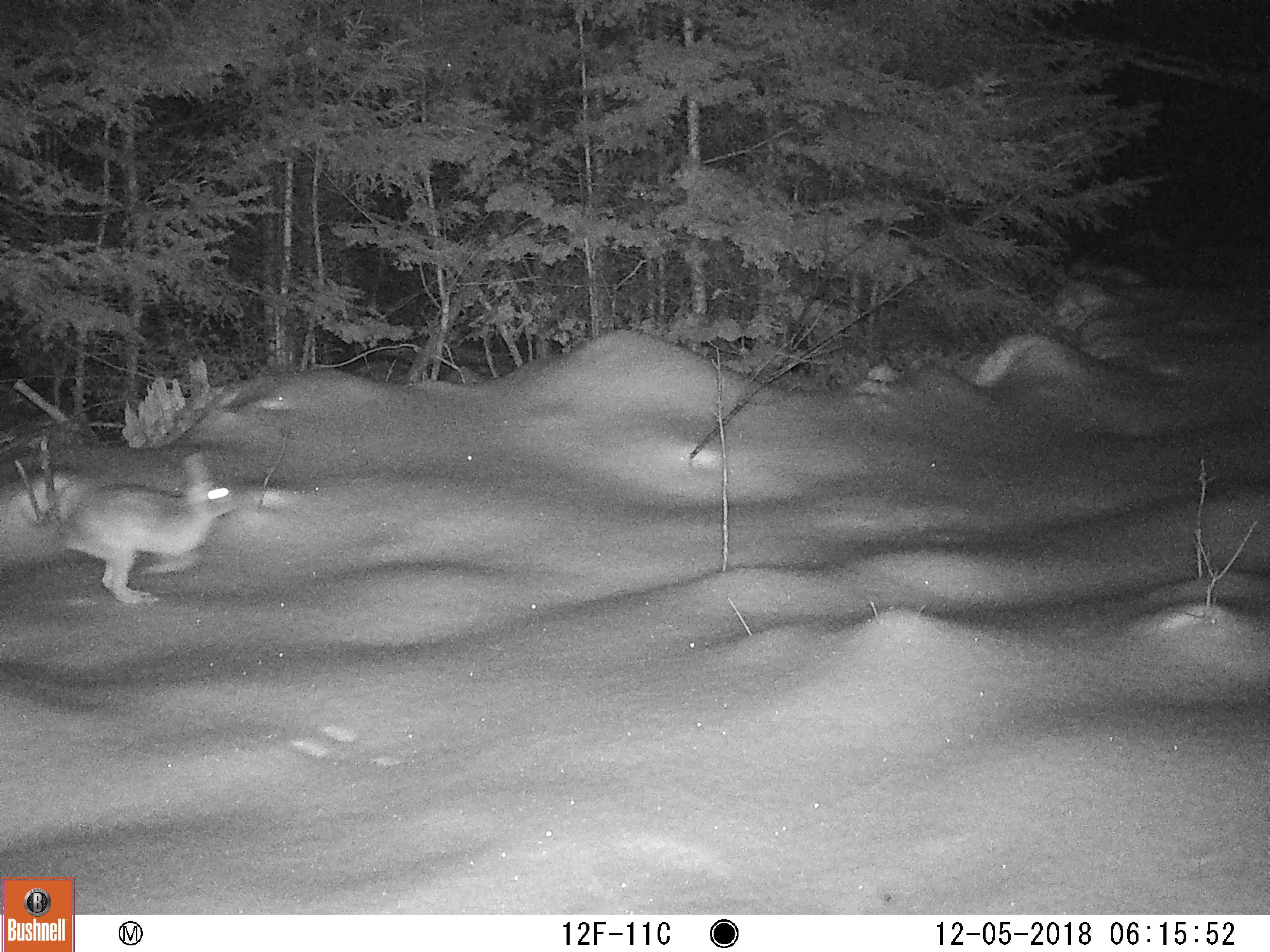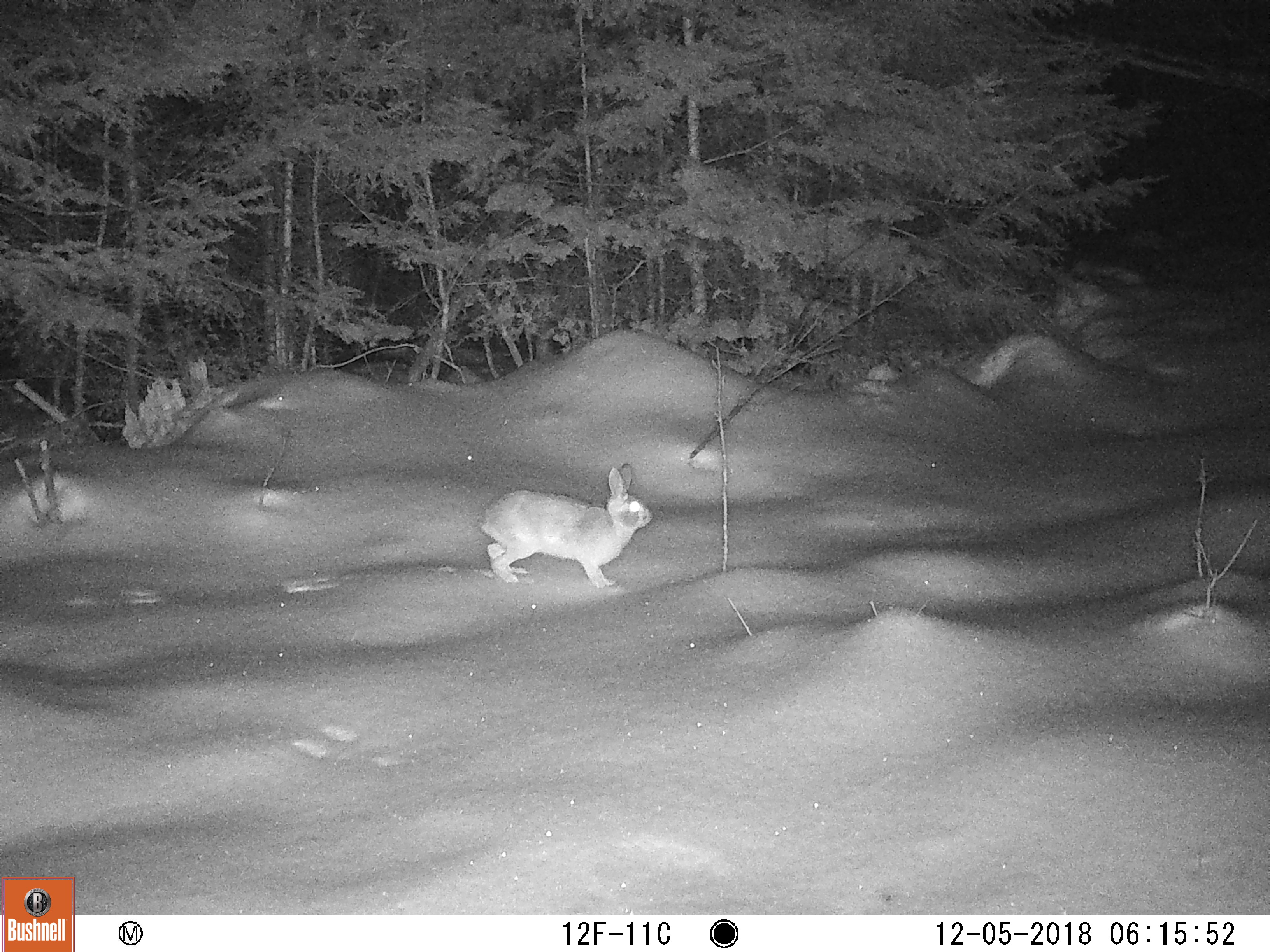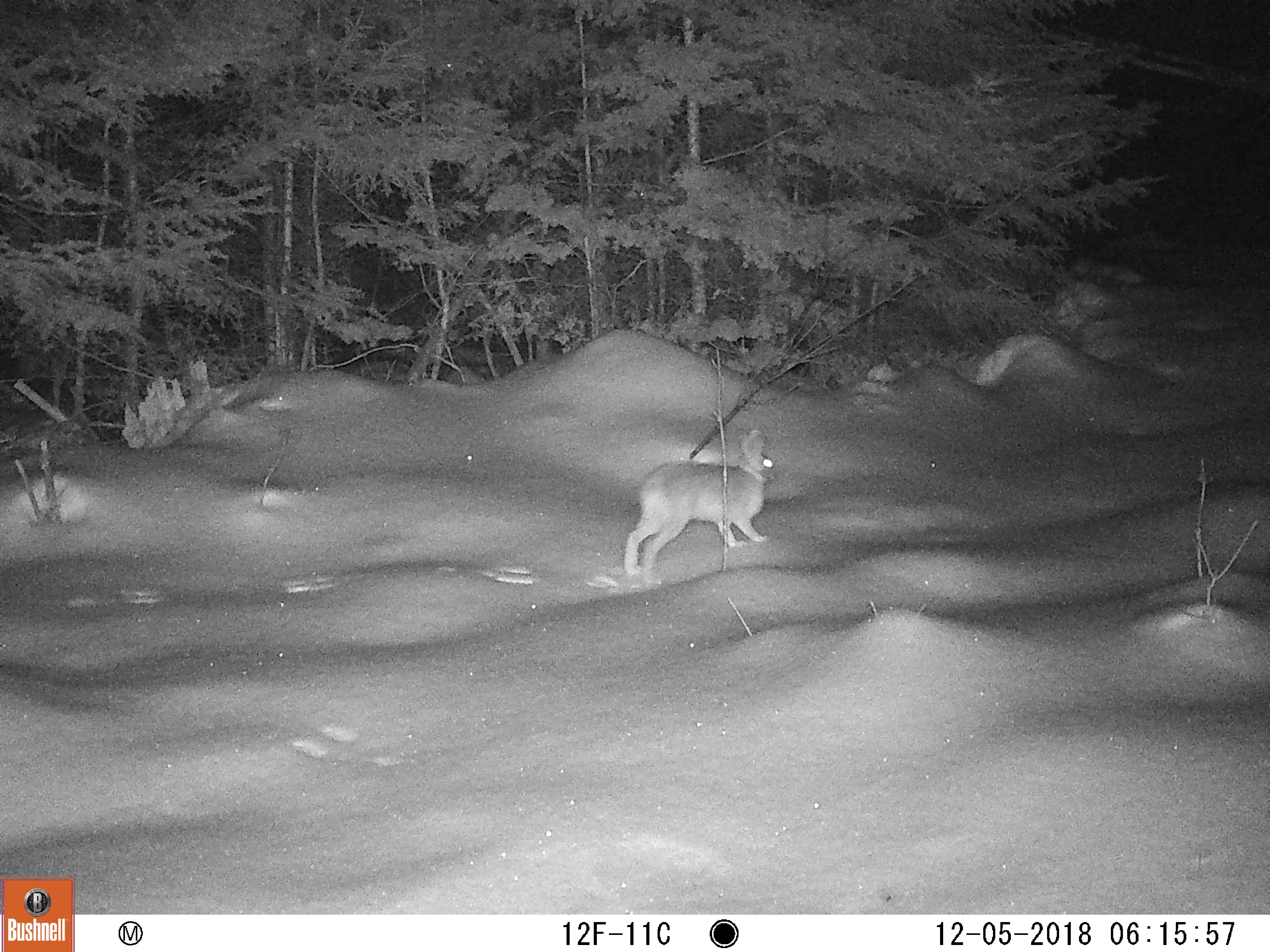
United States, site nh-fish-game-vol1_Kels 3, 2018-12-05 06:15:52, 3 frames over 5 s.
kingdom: Animalia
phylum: Chordata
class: Mammalia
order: Lagomorpha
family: Leporidae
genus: Lepus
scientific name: Lepus americanus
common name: snowshoe hare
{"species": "snowshoe hare (Lepus americanus)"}